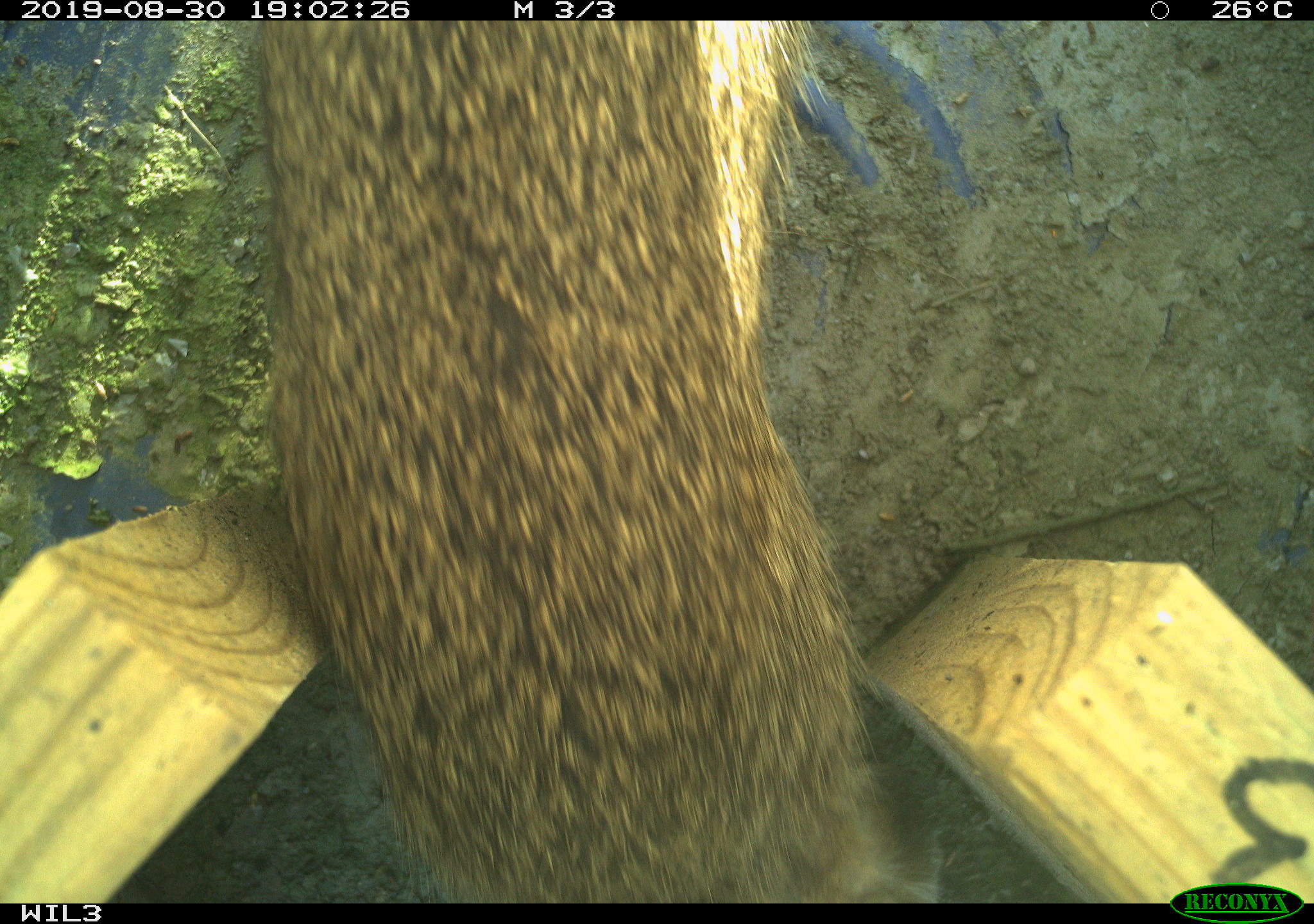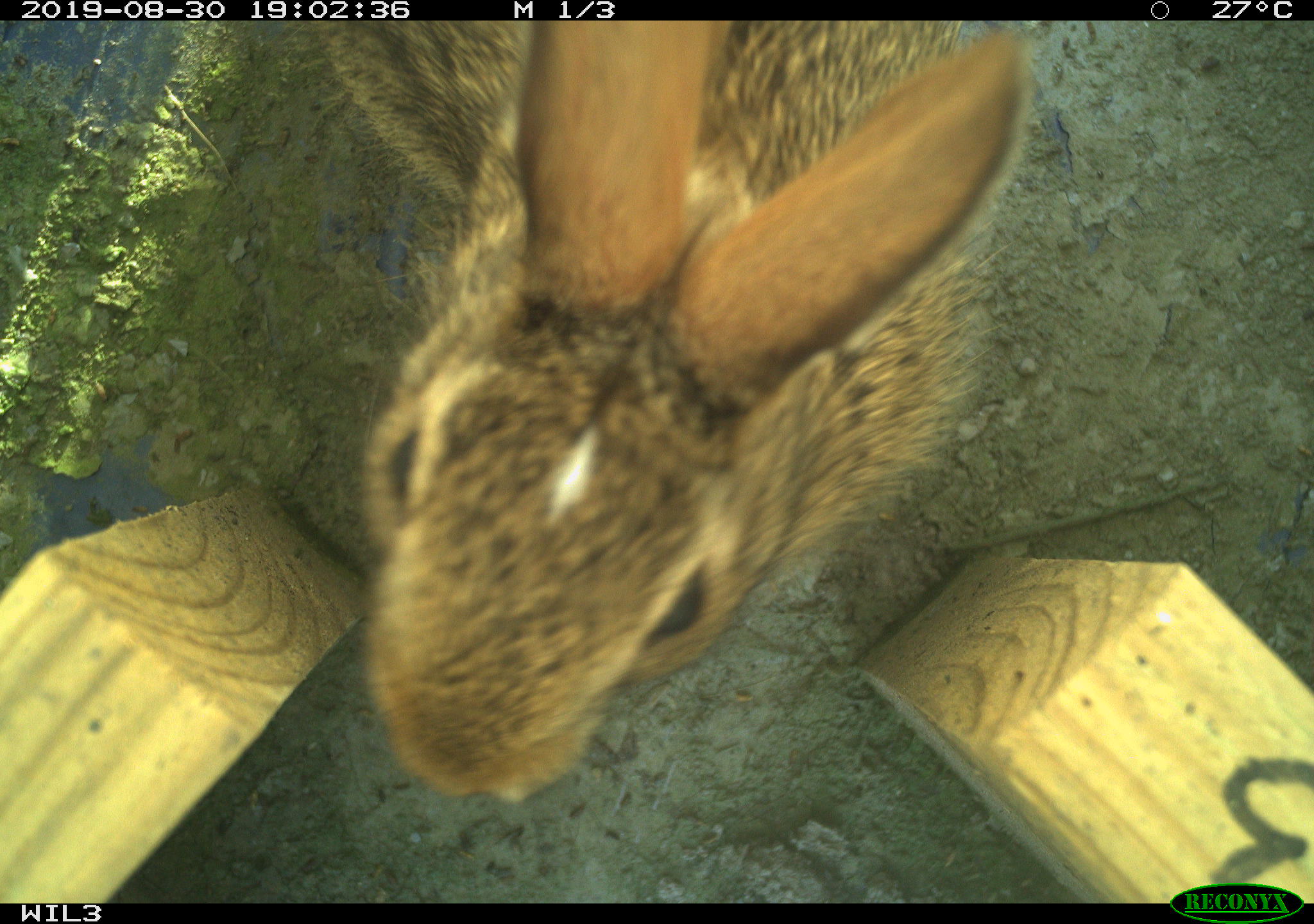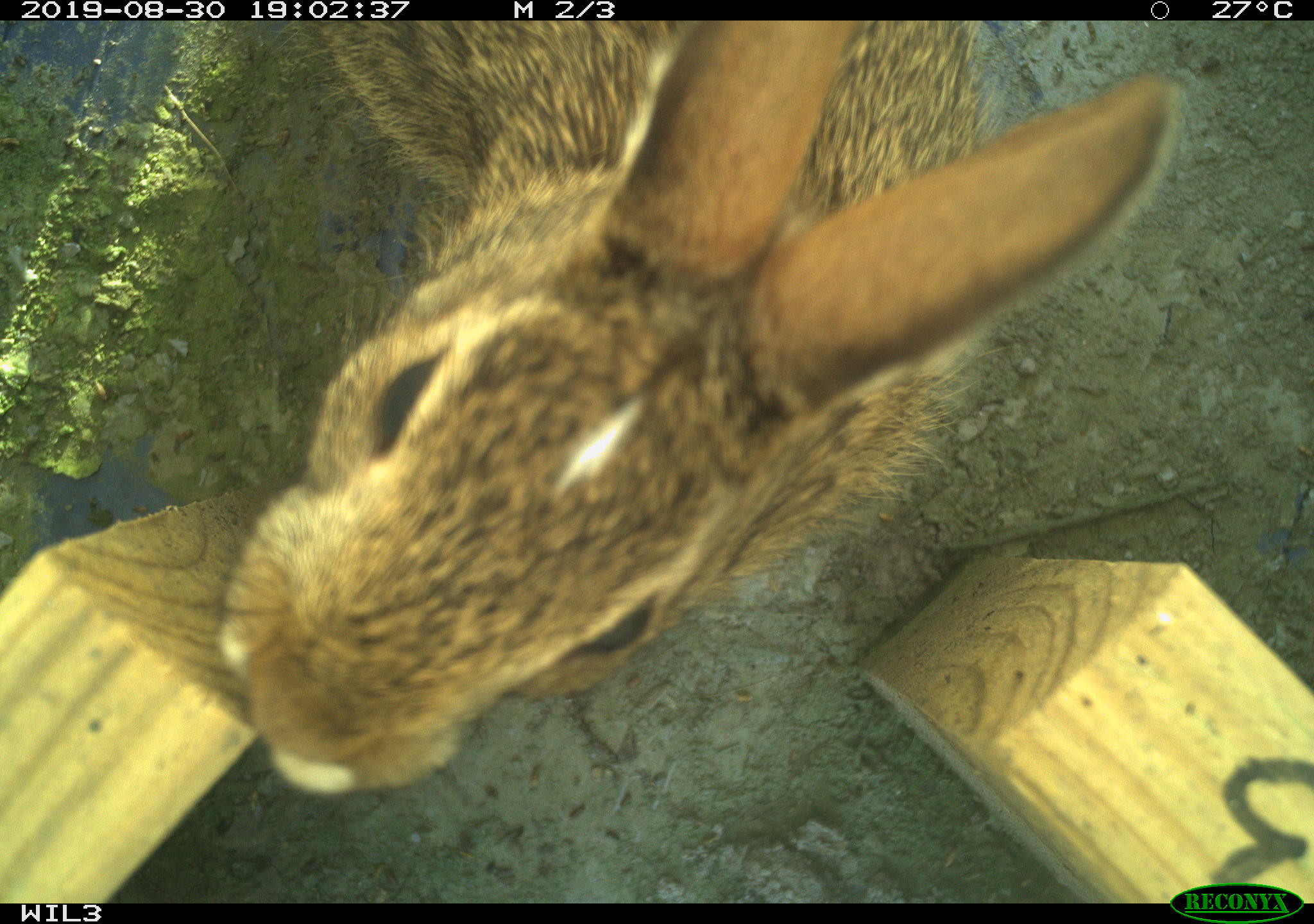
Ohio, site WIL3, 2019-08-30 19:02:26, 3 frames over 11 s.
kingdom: Animalia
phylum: Chordata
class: Mammalia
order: Lagomorpha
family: Leporidae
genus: Sylvilagus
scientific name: Sylvilagus floridanus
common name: eastern cottontail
Eastern cottontail (Sylvilagus floridanus).